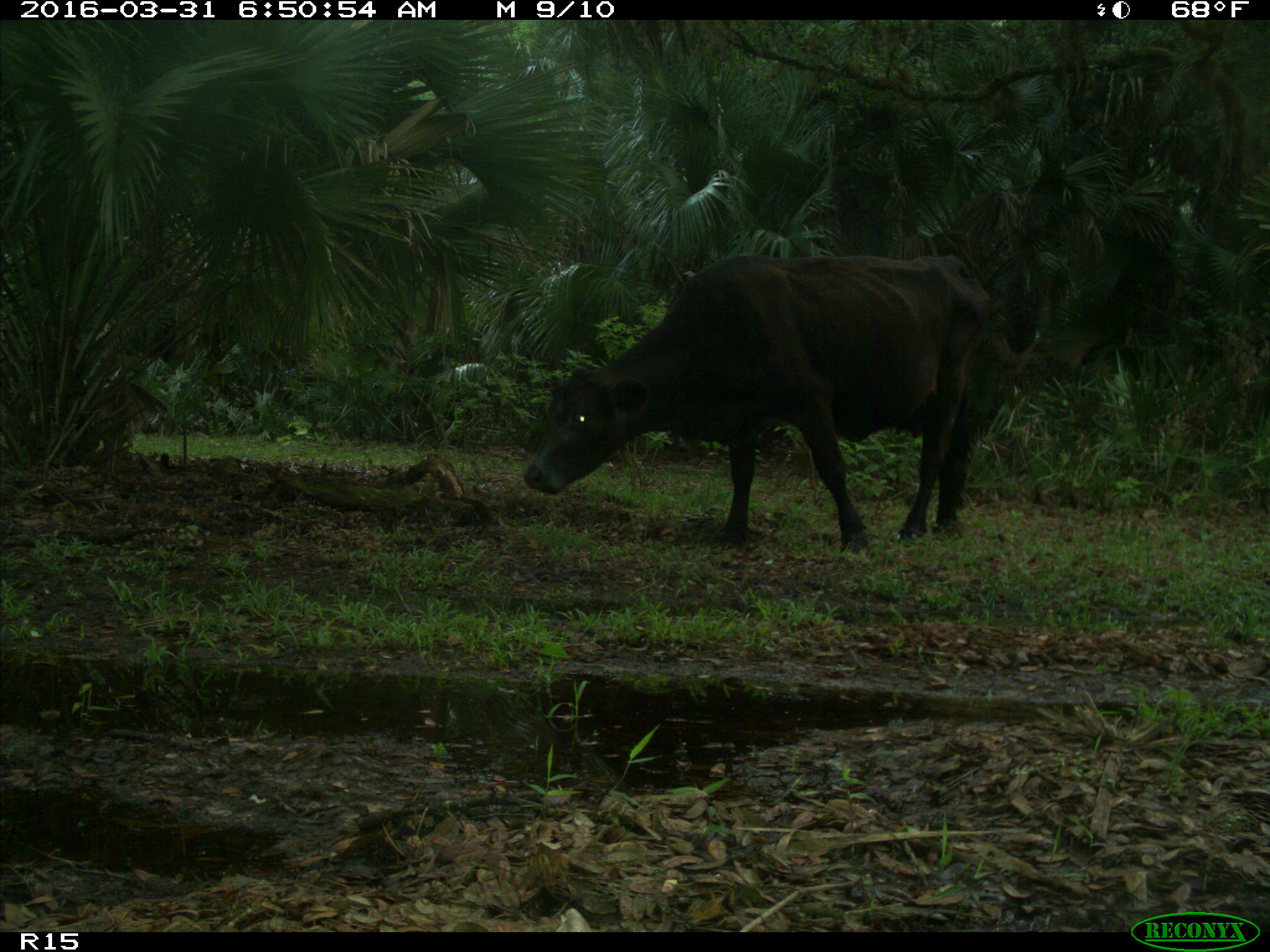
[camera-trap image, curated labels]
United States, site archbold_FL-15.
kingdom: Animalia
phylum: Chordata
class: Mammalia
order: Artiodactyla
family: Bovidae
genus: Bos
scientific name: Bos taurus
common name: domestic cow